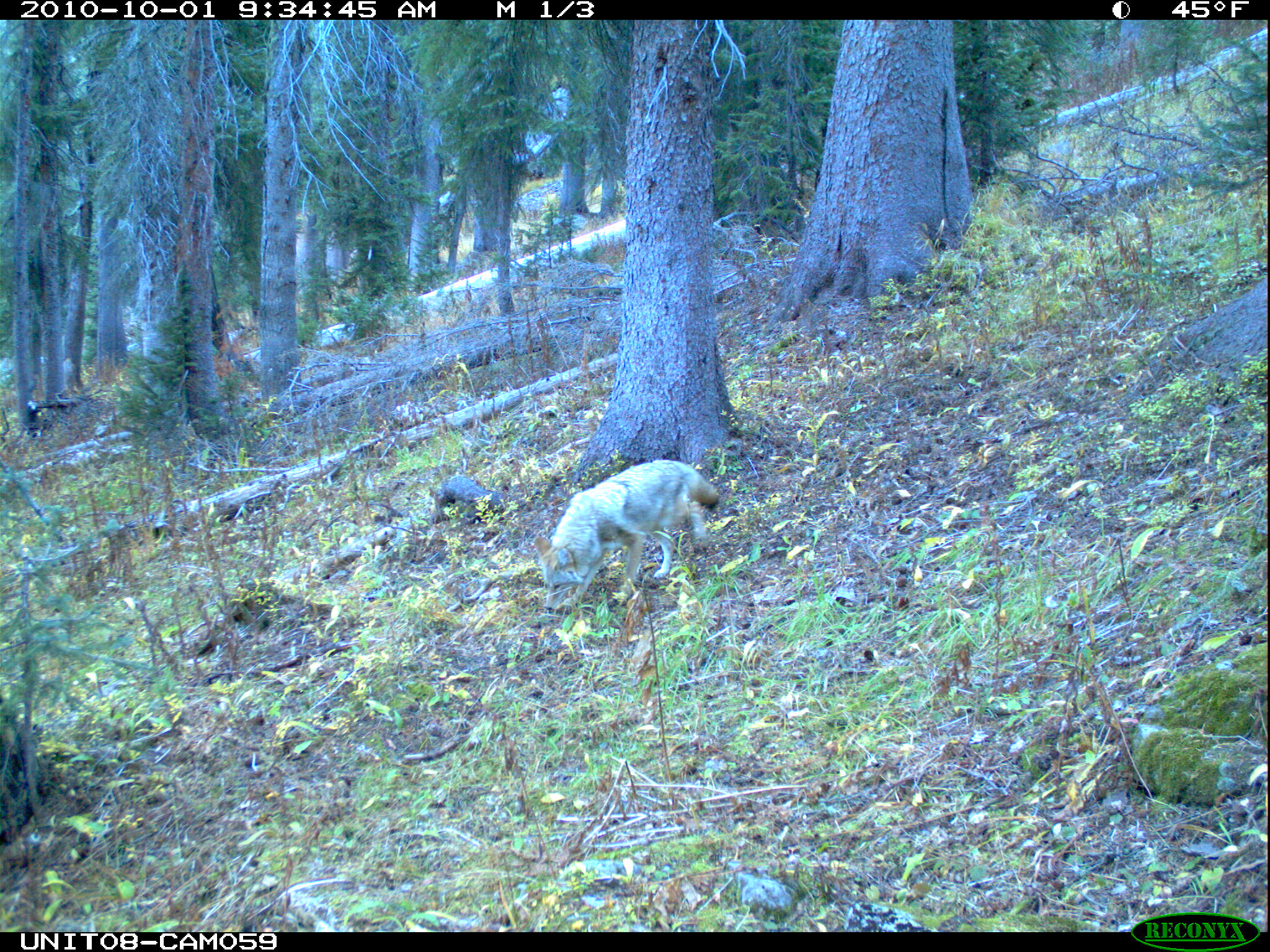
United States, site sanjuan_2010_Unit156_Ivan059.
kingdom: Animalia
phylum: Chordata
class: Mammalia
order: Carnivora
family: Canidae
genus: Canis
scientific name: Canis latrans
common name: coyote